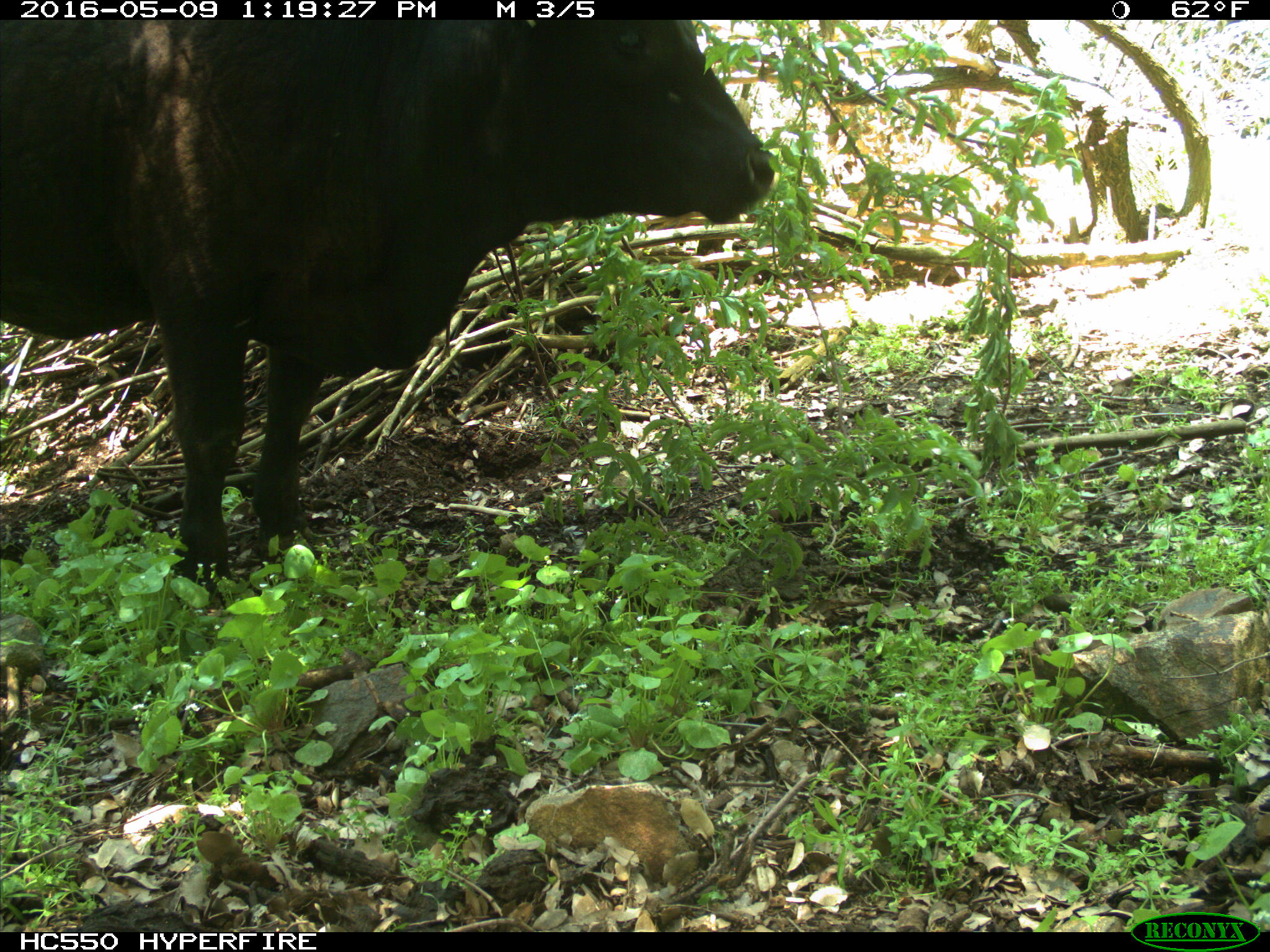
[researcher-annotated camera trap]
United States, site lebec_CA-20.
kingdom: Animalia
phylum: Chordata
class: Mammalia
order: Artiodactyla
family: Bovidae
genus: Bos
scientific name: Bos taurus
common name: domestic cow